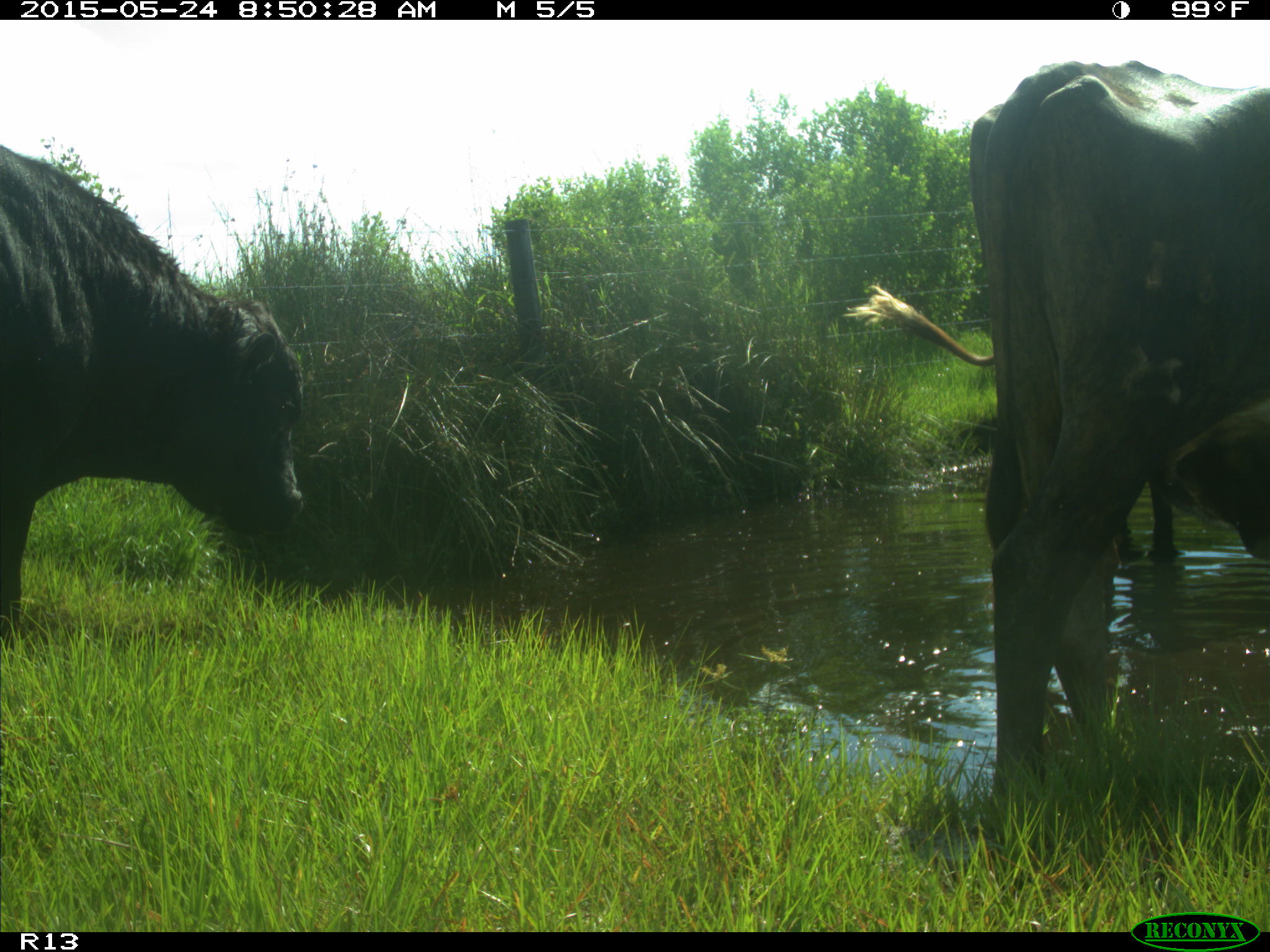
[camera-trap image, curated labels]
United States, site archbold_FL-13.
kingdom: Animalia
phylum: Chordata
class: Mammalia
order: Artiodactyla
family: Bovidae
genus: Bos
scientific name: Bos taurus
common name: domestic cow